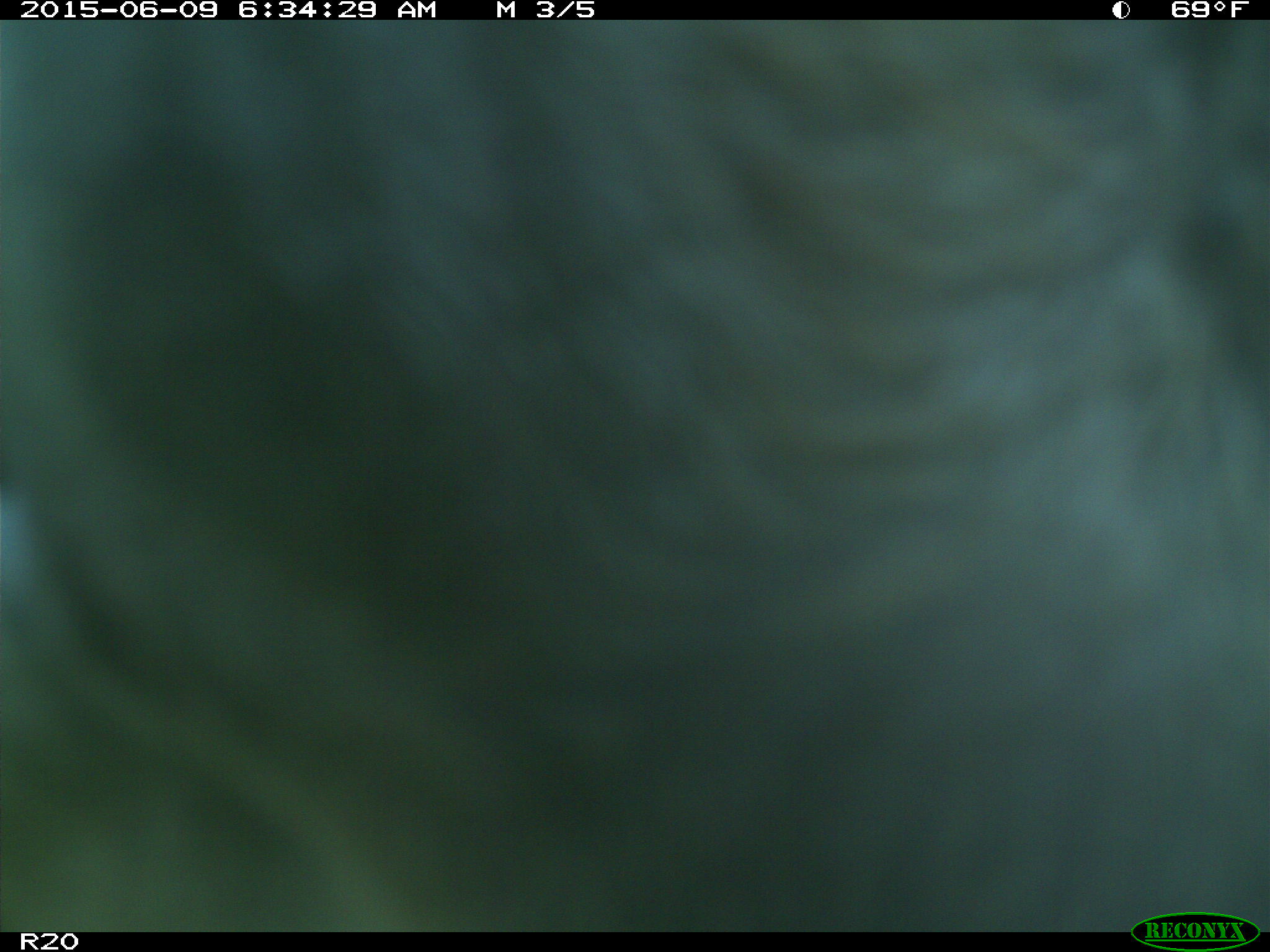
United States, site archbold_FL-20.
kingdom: Animalia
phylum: Chordata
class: Mammalia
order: Artiodactyla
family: Bovidae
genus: Bos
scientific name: Bos taurus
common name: domestic cow